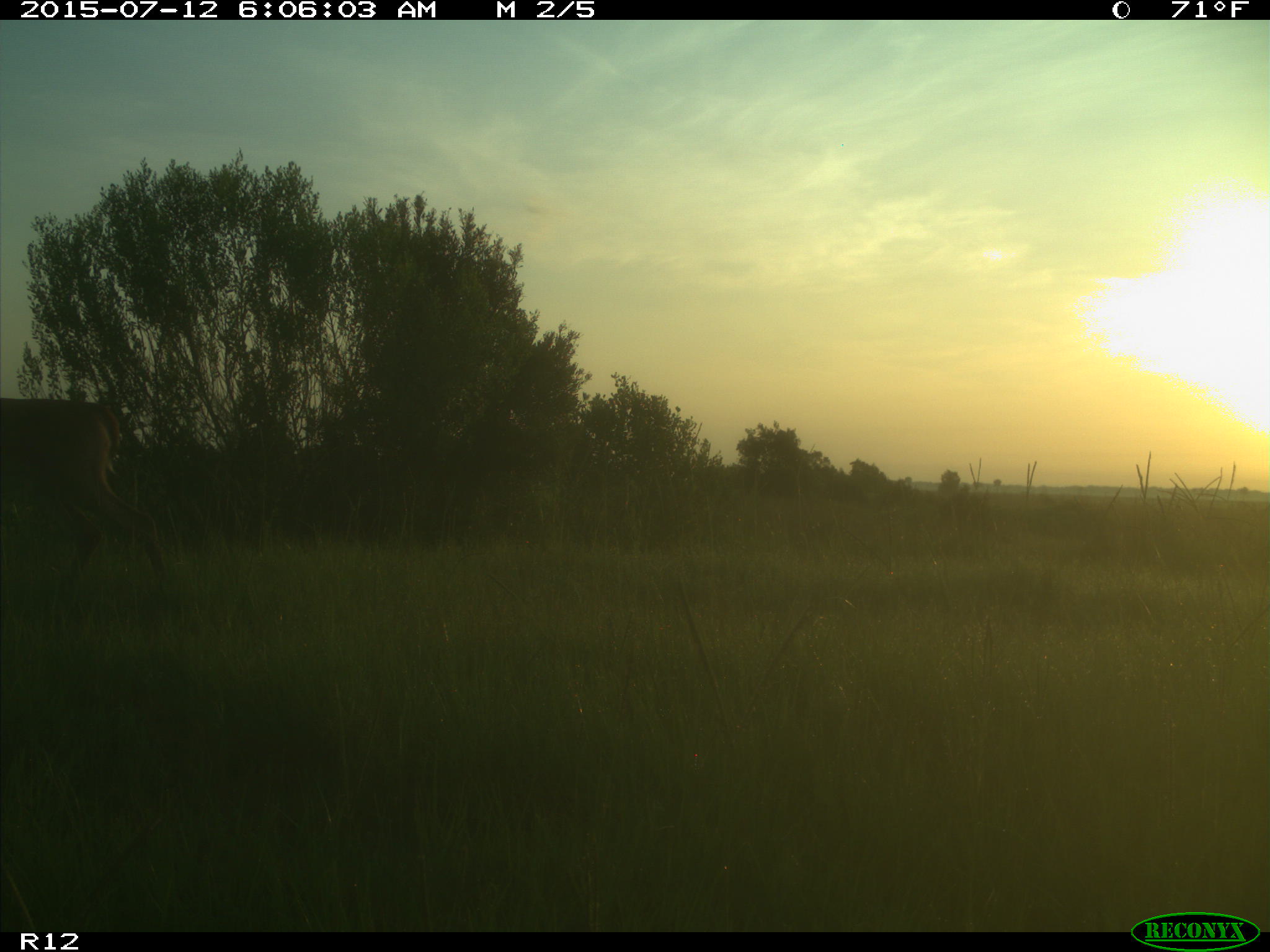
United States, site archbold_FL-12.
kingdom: Animalia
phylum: Chordata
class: Mammalia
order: Artiodactyla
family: Cervidae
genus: Odocoileus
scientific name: Odocoileus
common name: deer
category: unidentified deer